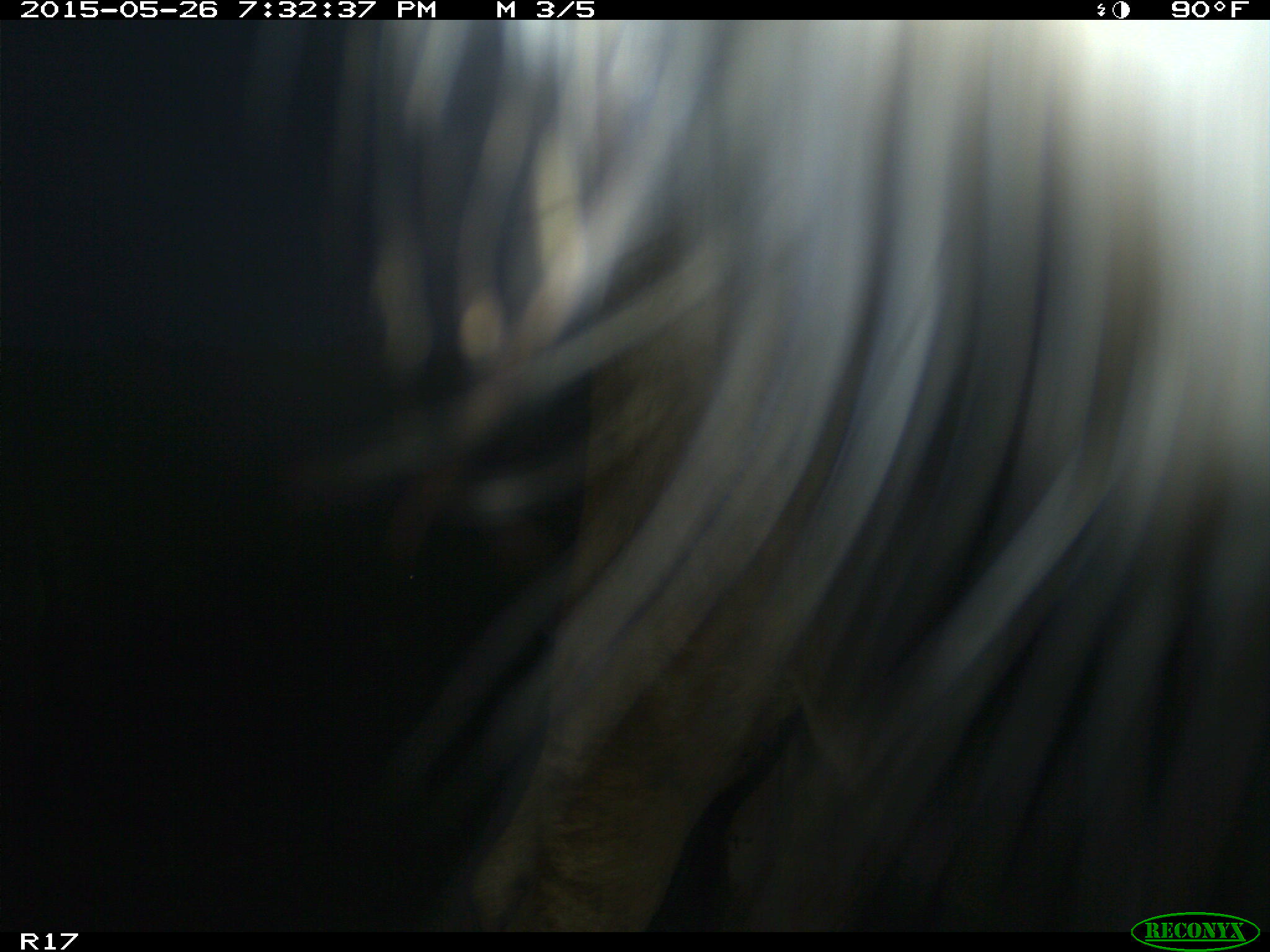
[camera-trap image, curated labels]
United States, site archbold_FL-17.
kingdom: Animalia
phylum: Chordata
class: Mammalia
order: Artiodactyla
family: Bovidae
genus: Bos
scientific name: Bos taurus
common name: domestic cow